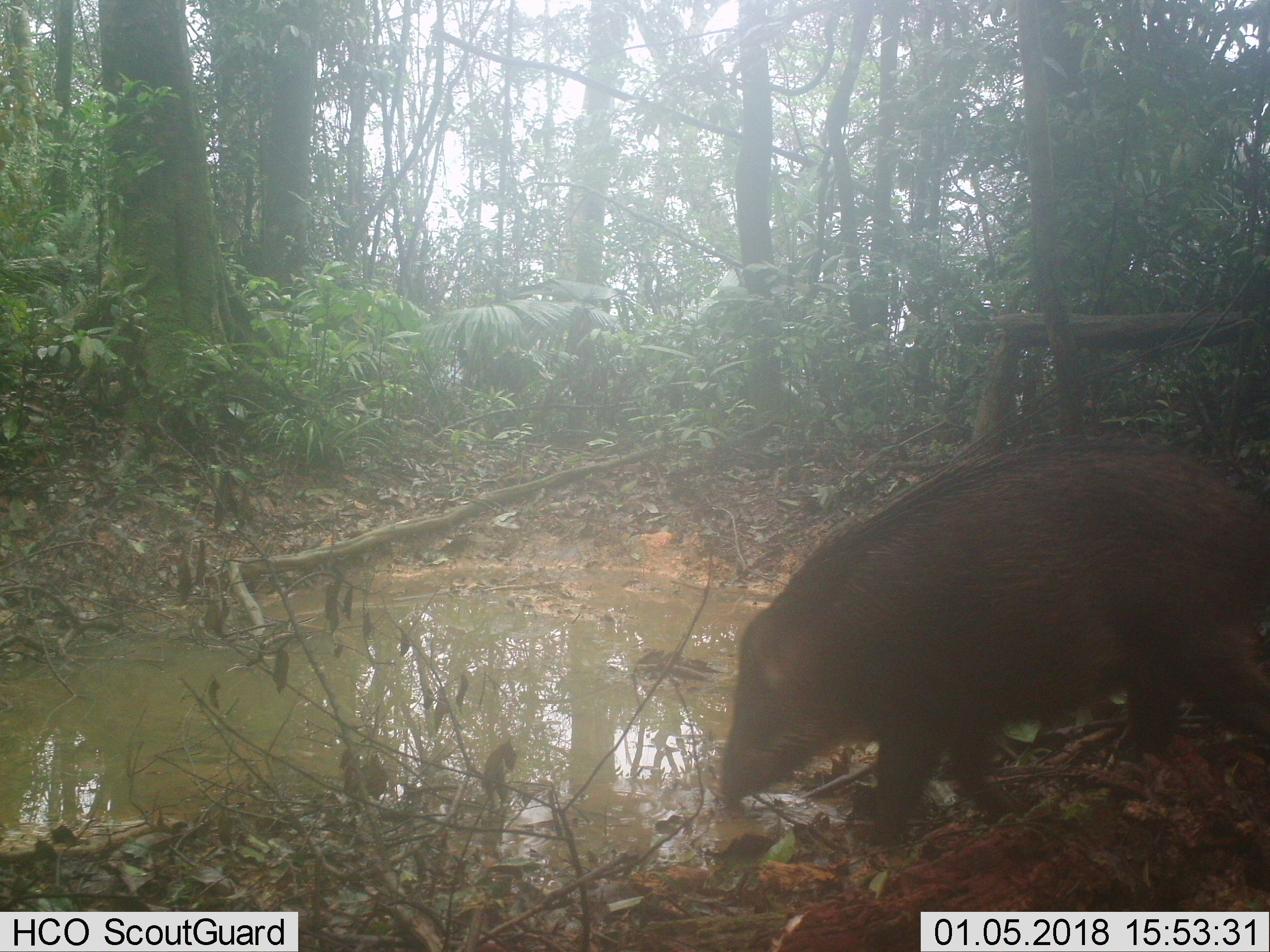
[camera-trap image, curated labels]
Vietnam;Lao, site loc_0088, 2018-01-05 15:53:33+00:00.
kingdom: Animalia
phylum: Chordata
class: Mammalia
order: Artiodactyla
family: Suidae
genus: Sus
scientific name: Sus scrofa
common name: eurasian wild pig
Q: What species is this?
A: Eurasian wild pig (Sus scrofa).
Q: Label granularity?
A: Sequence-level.